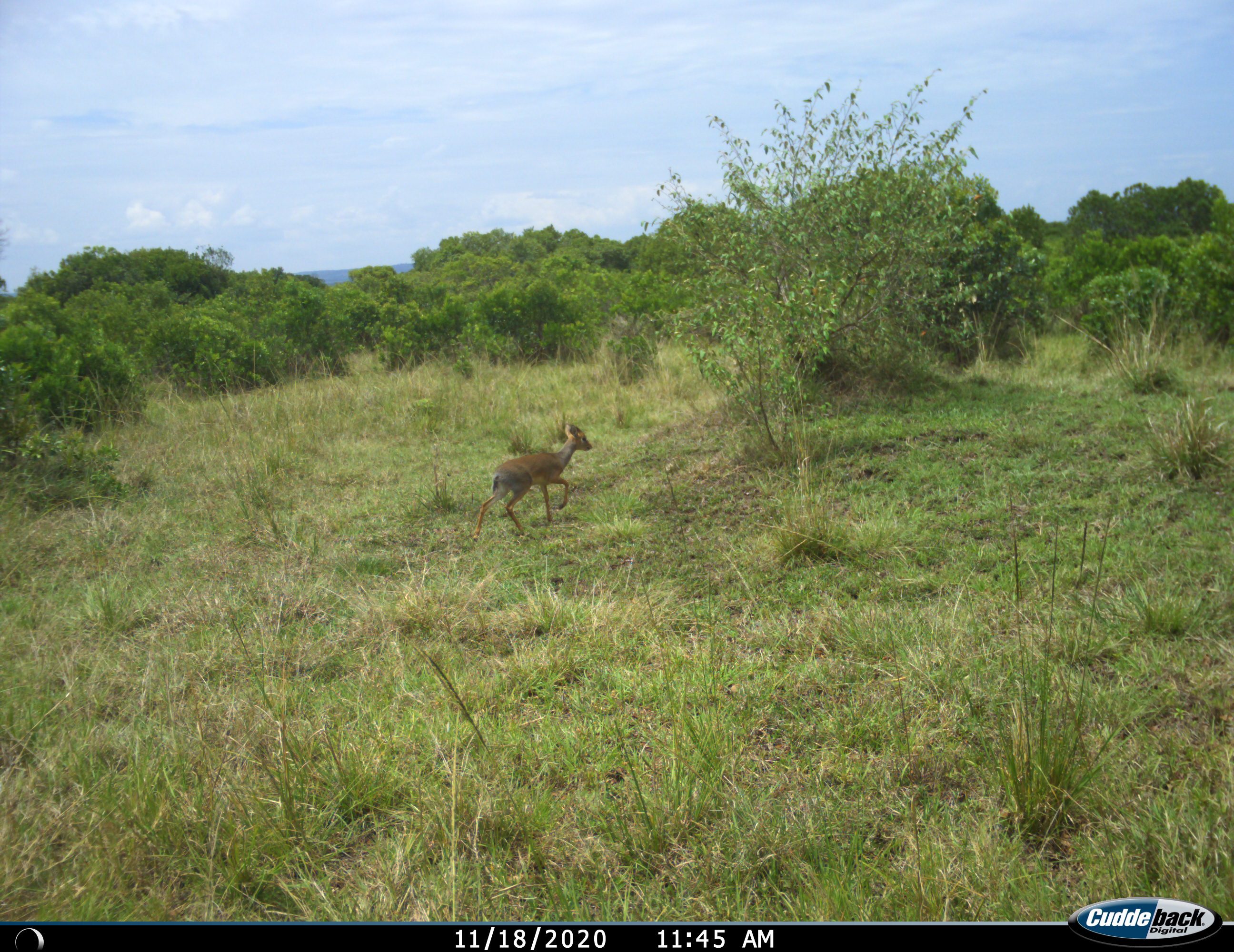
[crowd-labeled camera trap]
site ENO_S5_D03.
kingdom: Animalia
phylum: Chordata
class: Mammalia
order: Artiodactyla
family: Bovidae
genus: Madoqua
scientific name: Madoqua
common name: dik-dik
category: dikdik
Dikdik (dik-dik) (Madoqua), count 1. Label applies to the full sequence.